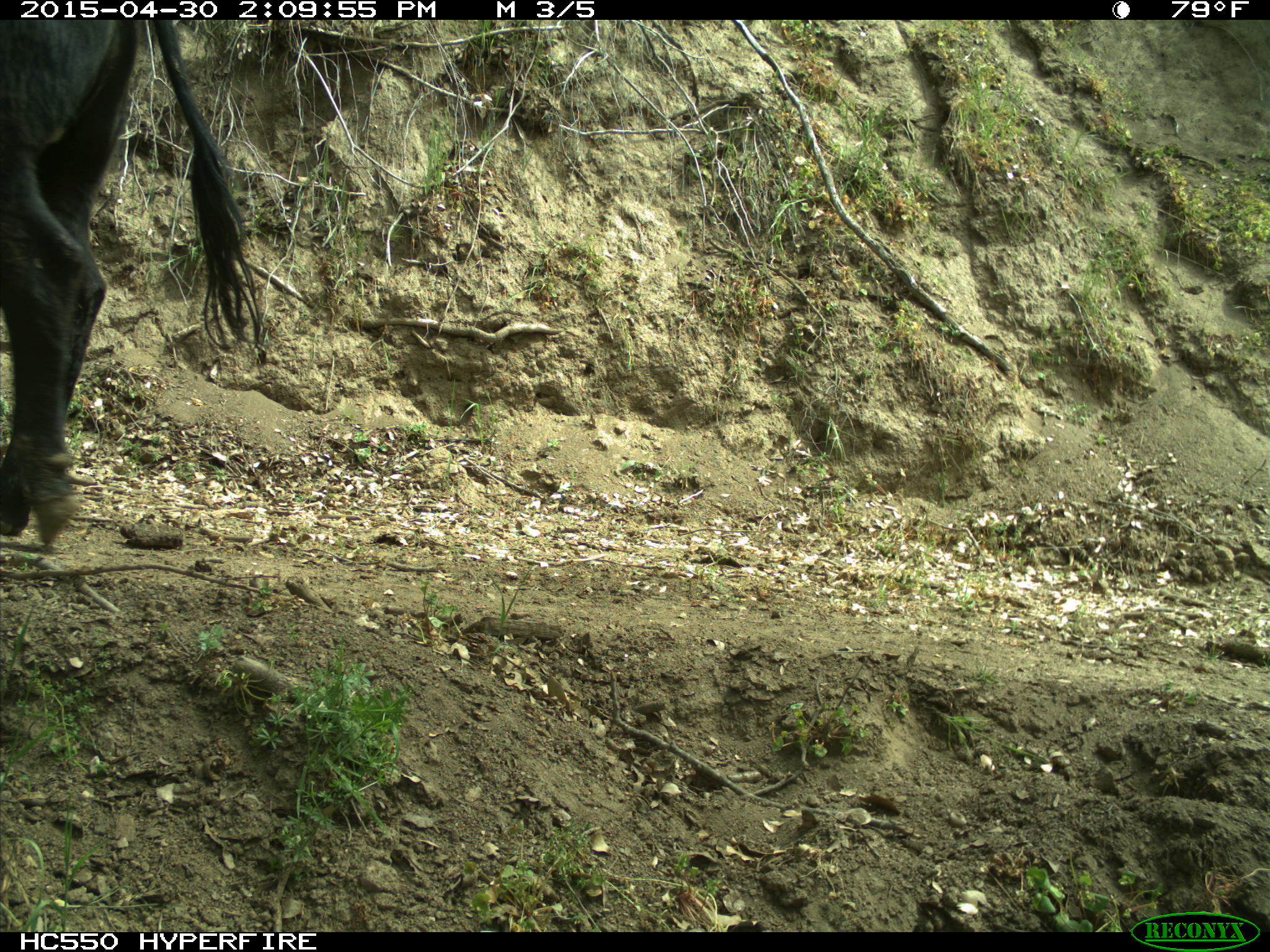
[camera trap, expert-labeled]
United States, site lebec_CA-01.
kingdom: Animalia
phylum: Chordata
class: Mammalia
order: Artiodactyla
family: Bovidae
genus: Bos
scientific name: Bos taurus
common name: domestic cow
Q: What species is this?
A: Bos taurus (domestic cow).